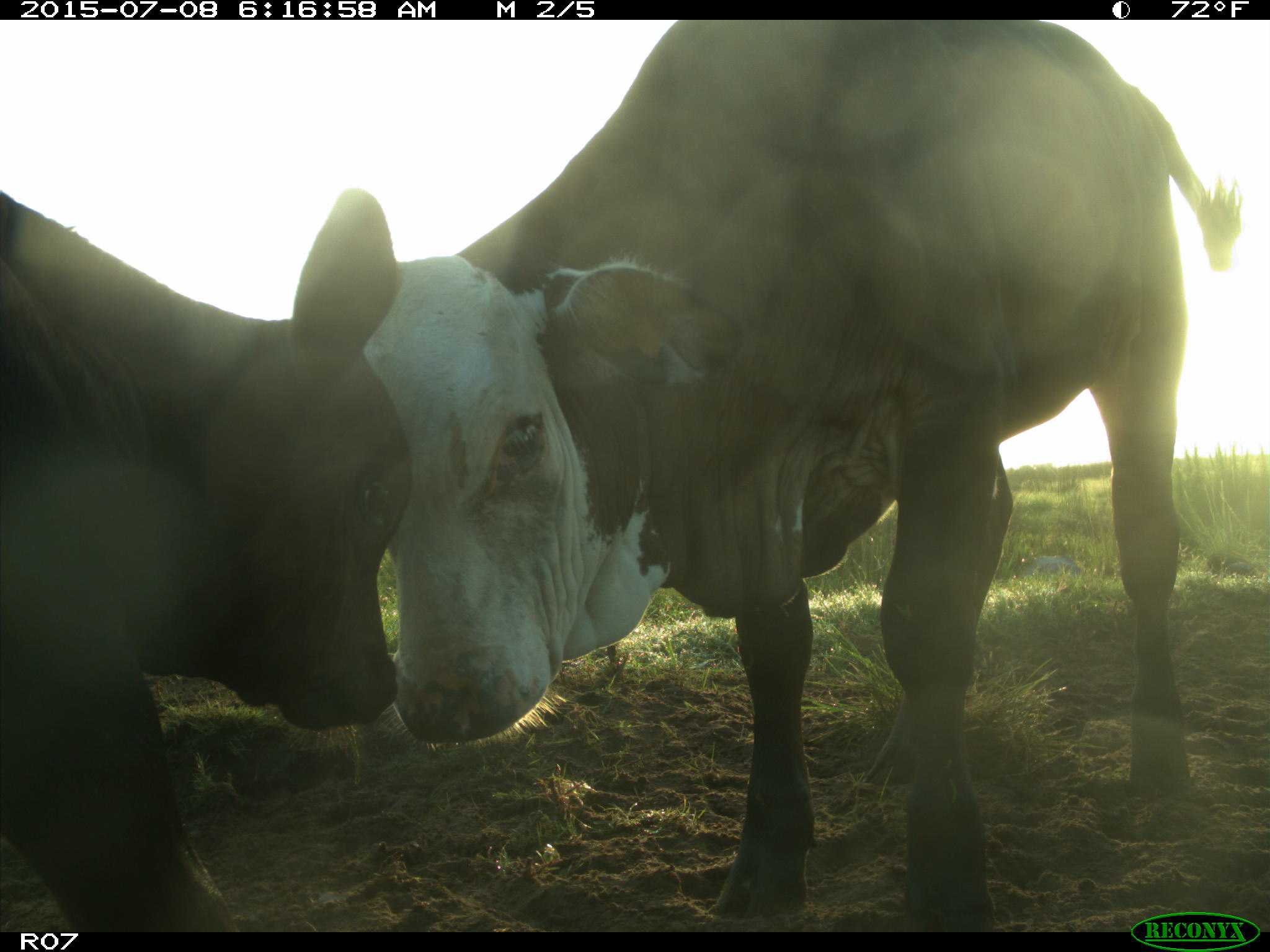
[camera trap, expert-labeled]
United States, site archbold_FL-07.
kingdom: Animalia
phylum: Chordata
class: Mammalia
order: Artiodactyla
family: Bovidae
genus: Bos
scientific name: Bos taurus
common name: domestic cow